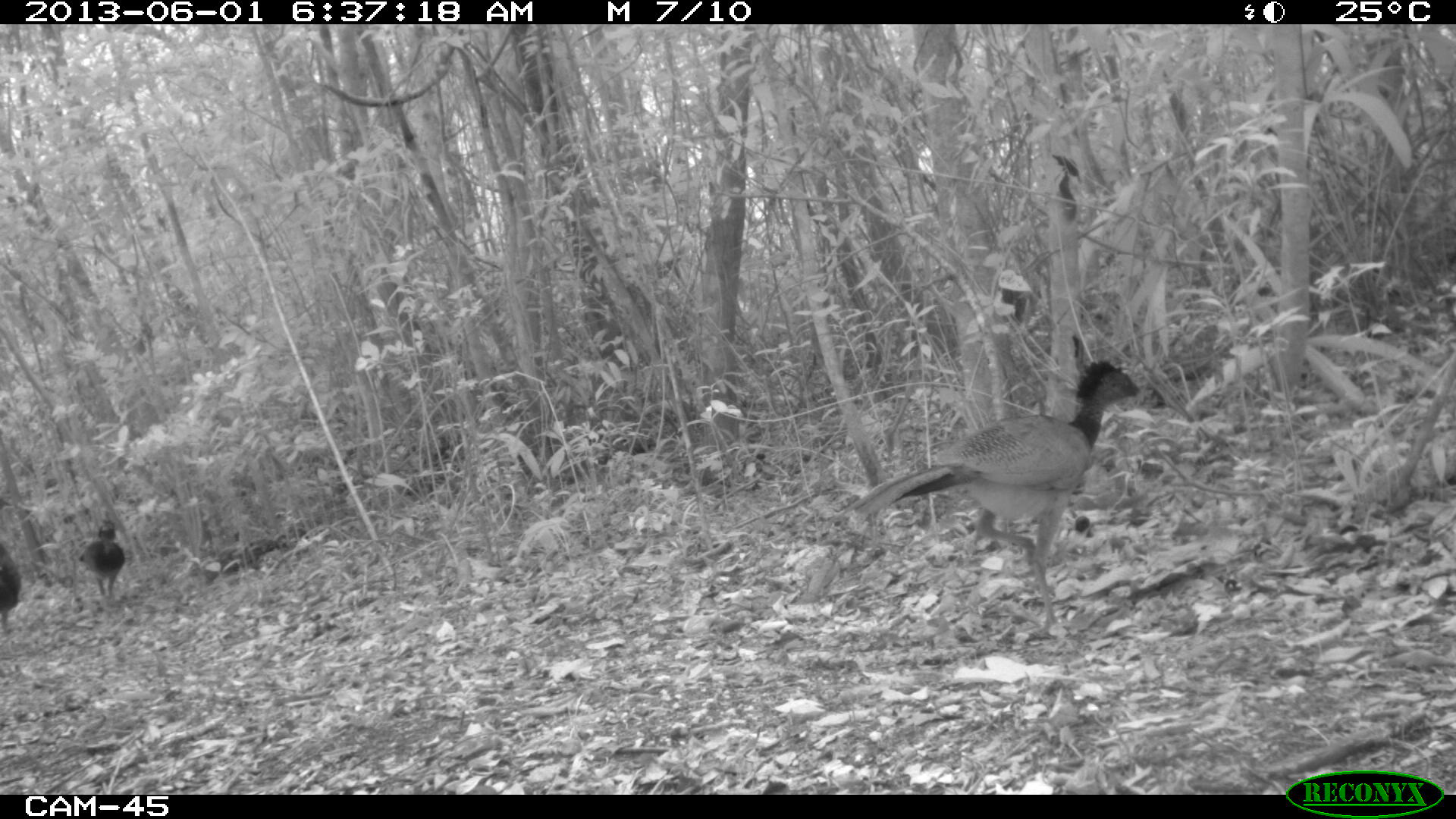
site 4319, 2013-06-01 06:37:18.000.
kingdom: Animalia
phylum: Chordata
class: Aves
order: Galliformes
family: Cracidae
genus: Crax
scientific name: Crax rubra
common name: great curassow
Crax rubra (great curassow), count 3.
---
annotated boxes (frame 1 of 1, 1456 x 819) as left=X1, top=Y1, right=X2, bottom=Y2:
crax rubra: left=840, top=359, right=1142, bottom=634; left=79, top=519, right=125, bottom=599; left=0, top=498, right=25, bottom=634